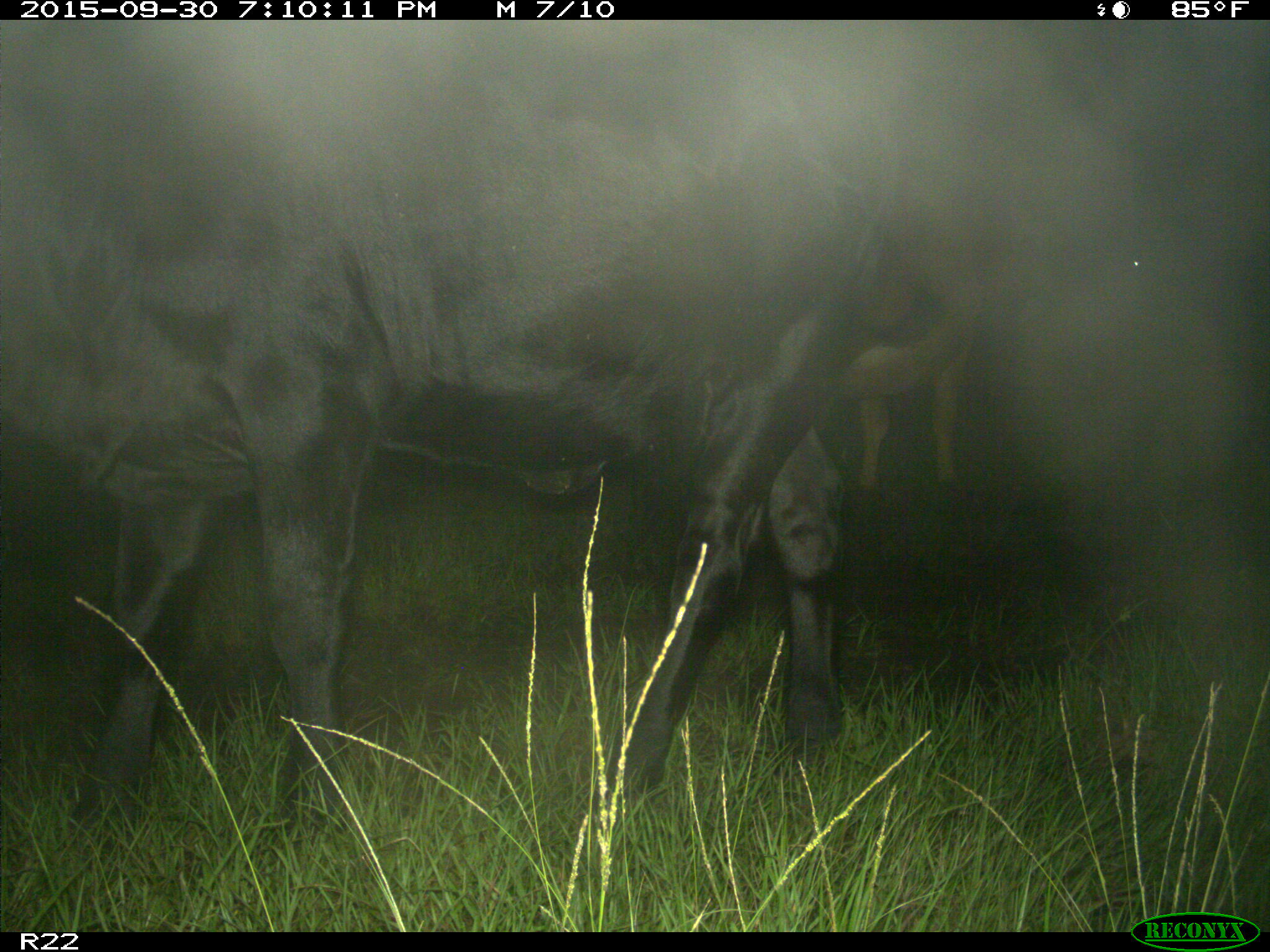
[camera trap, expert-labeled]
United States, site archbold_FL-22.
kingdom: Animalia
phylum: Chordata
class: Mammalia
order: Artiodactyla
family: Bovidae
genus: Bos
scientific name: Bos taurus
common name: domestic cow